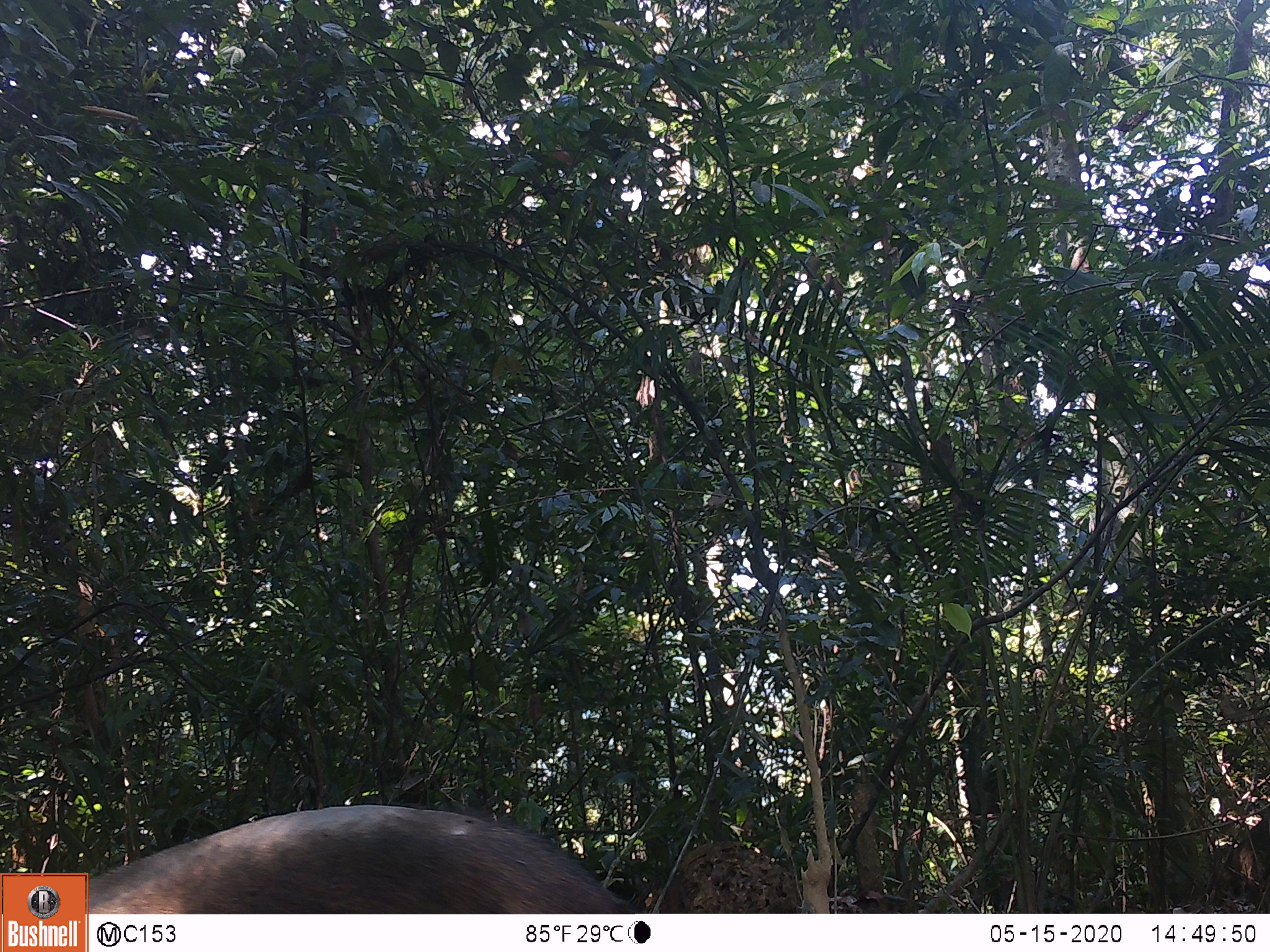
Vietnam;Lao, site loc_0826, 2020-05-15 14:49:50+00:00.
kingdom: Animalia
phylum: Chordata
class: Mammalia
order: Artiodactyla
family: Suidae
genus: Sus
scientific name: Sus scrofa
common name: eurasian wild pig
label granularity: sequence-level